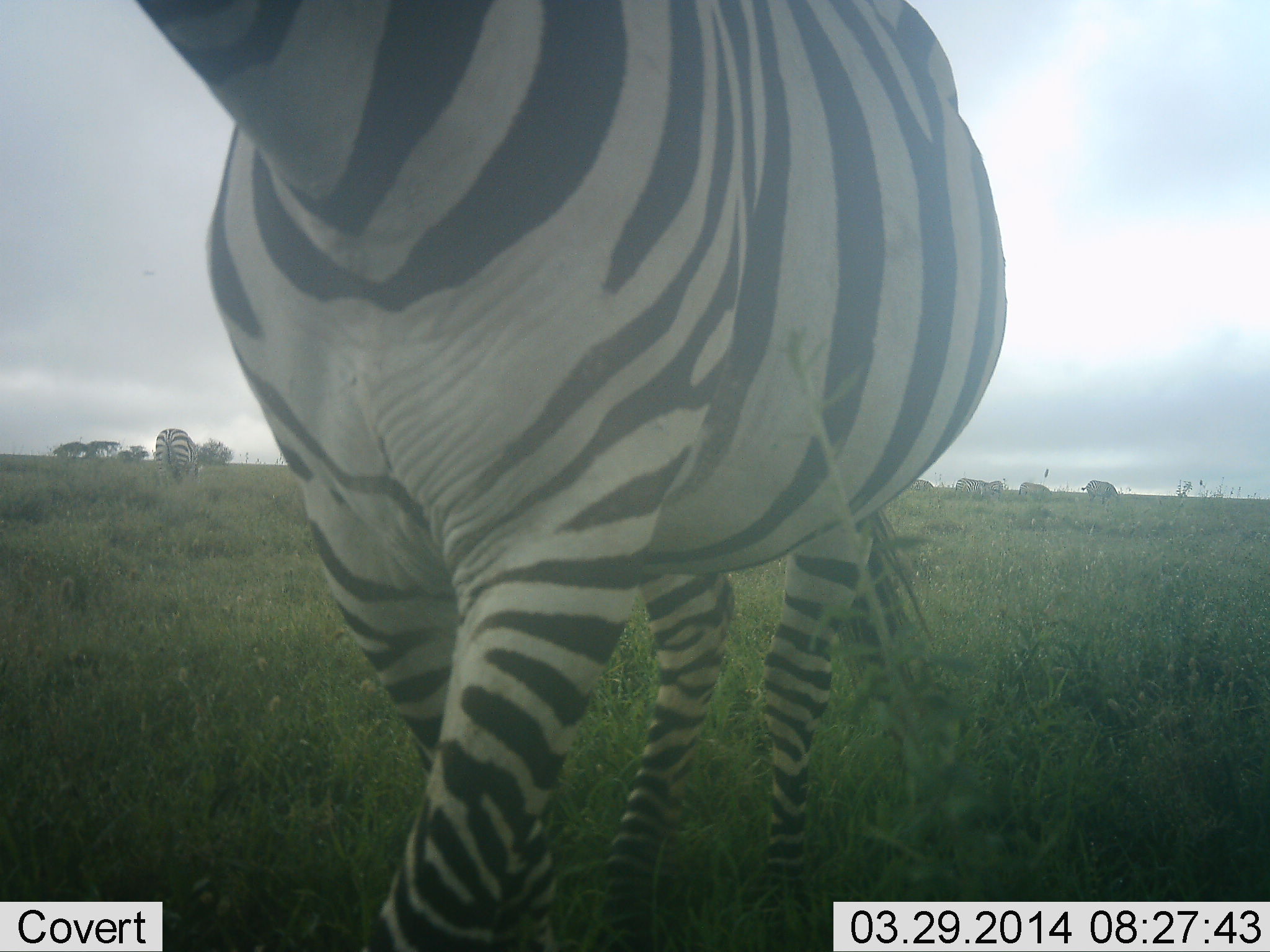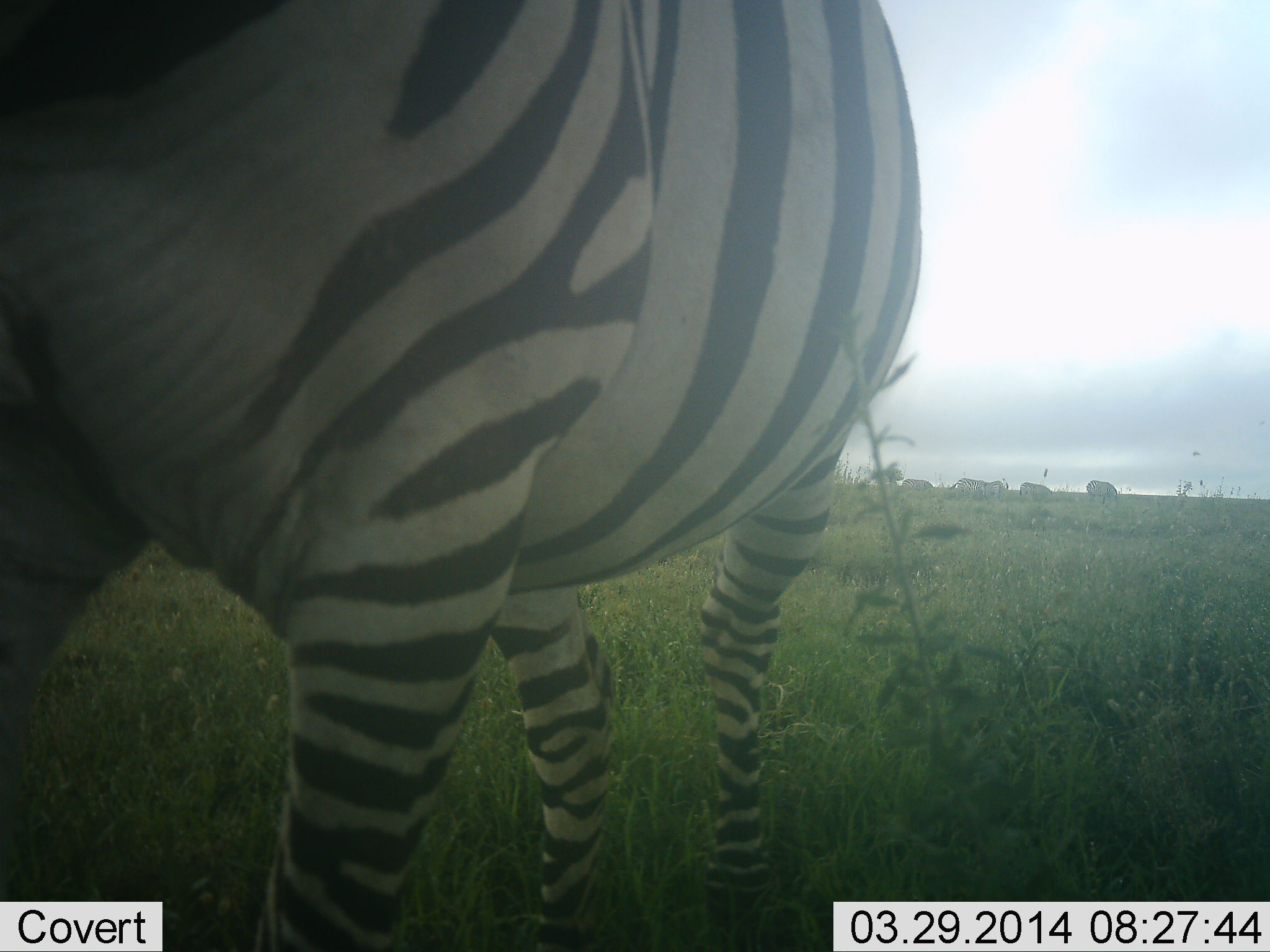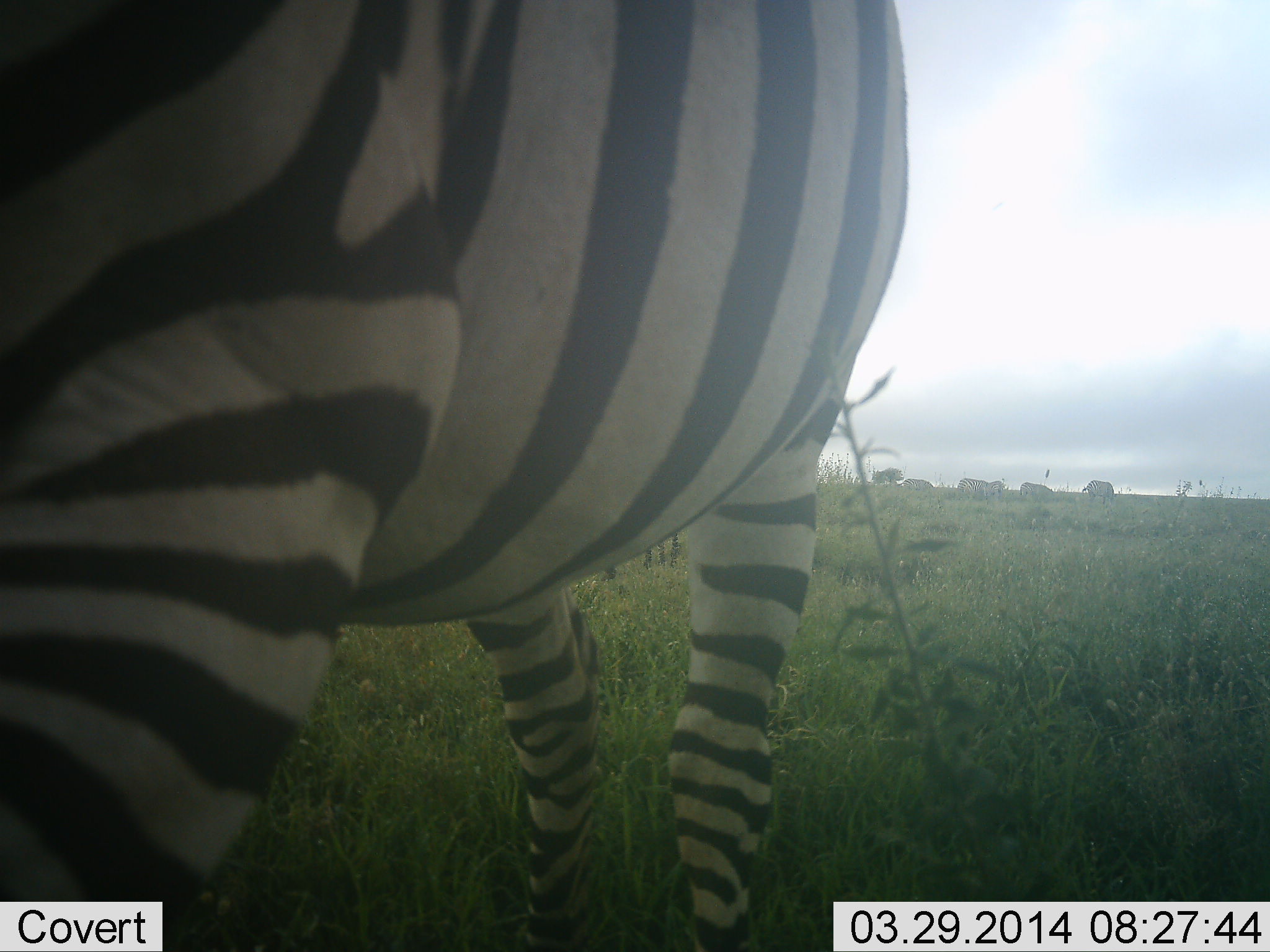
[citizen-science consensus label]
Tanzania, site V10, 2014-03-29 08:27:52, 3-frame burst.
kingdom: Animalia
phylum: Chordata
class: Mammalia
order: Perissodactyla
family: Equidae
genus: Equus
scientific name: Equus quagga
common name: plains zebra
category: zebra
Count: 6.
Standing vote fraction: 27%.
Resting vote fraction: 0%.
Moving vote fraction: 73%.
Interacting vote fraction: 0%.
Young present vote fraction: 0%.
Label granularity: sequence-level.